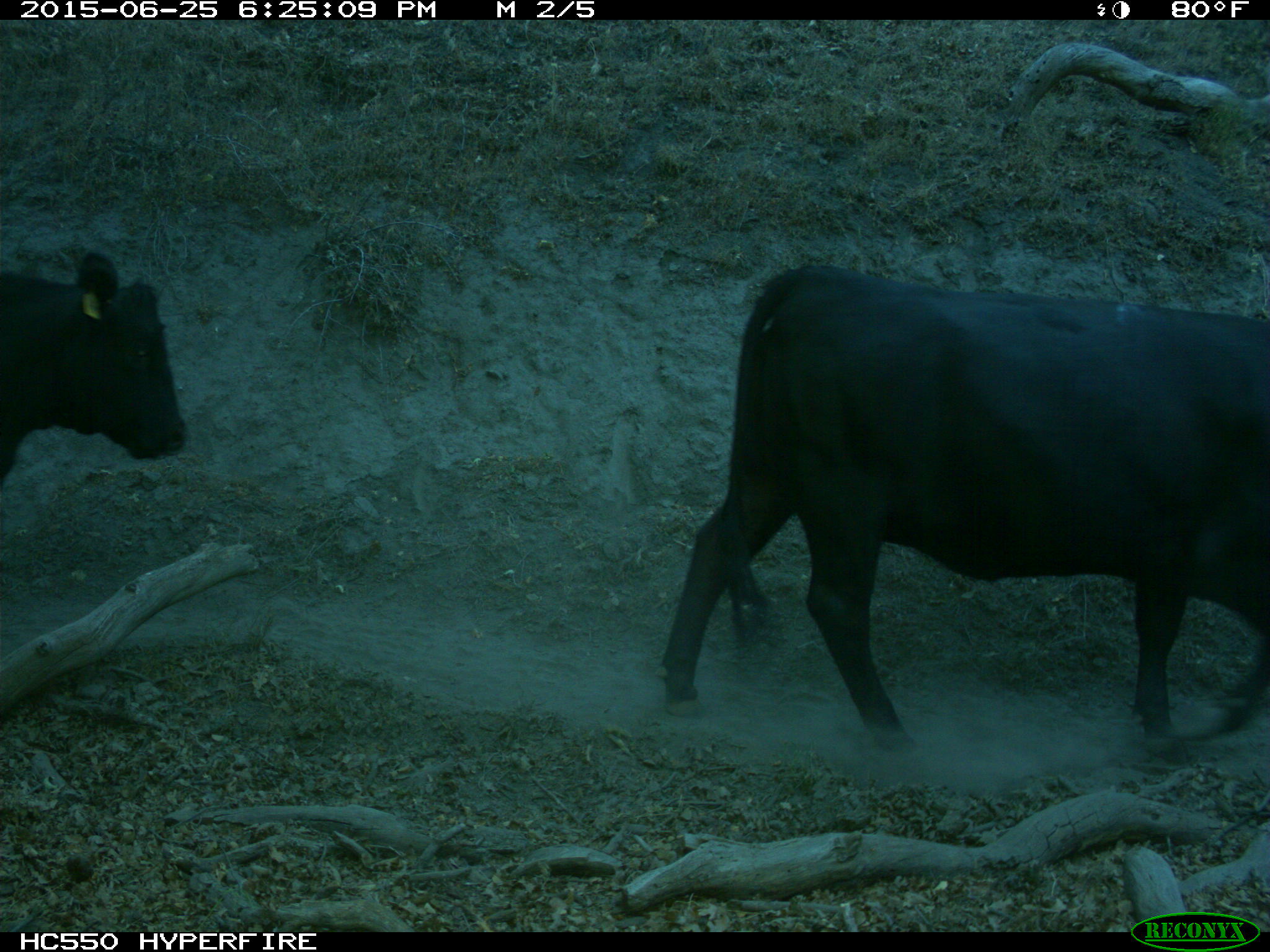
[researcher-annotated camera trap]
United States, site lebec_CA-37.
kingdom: Animalia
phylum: Chordata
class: Mammalia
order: Artiodactyla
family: Bovidae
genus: Bos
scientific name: Bos taurus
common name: domestic cow